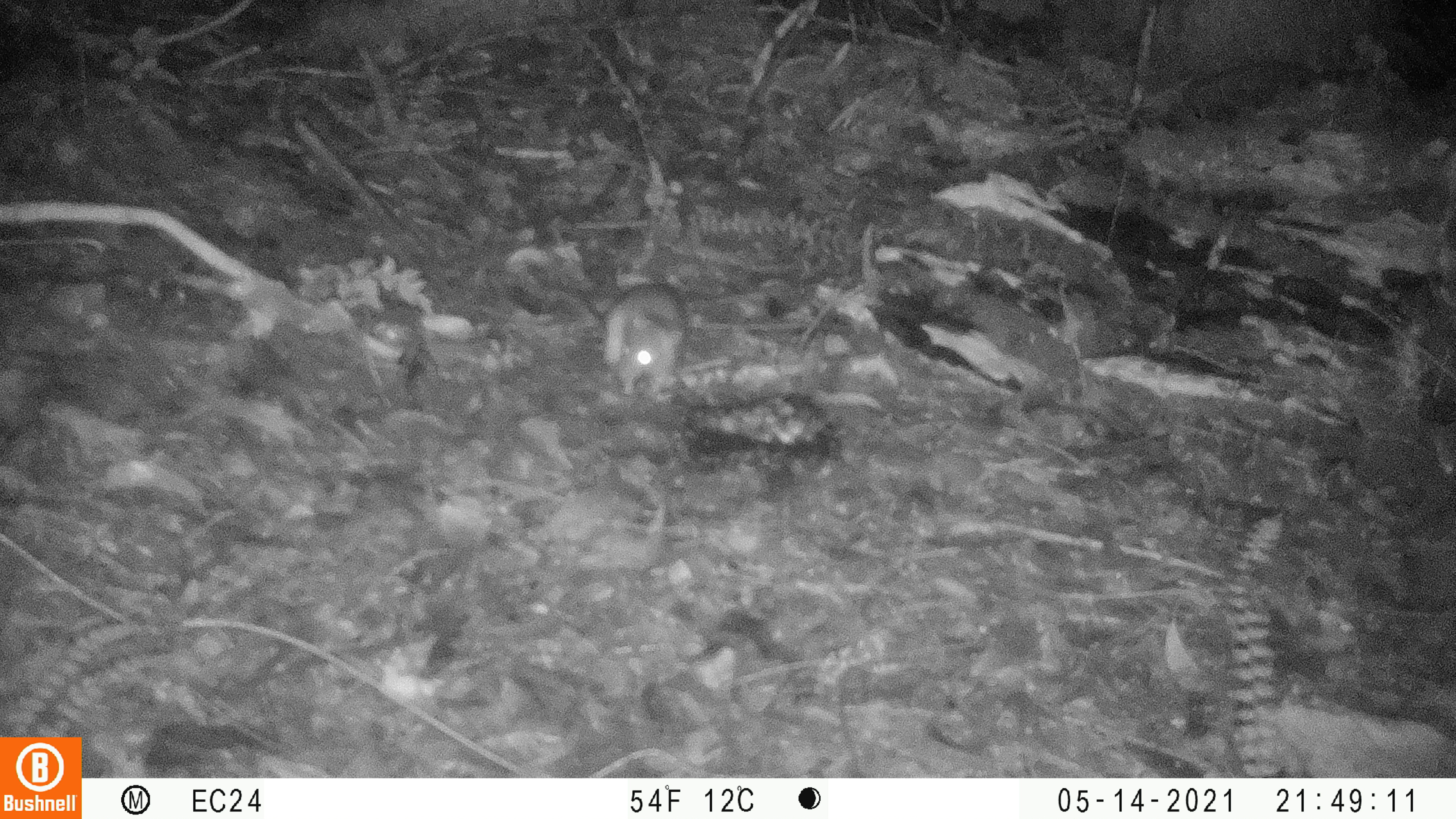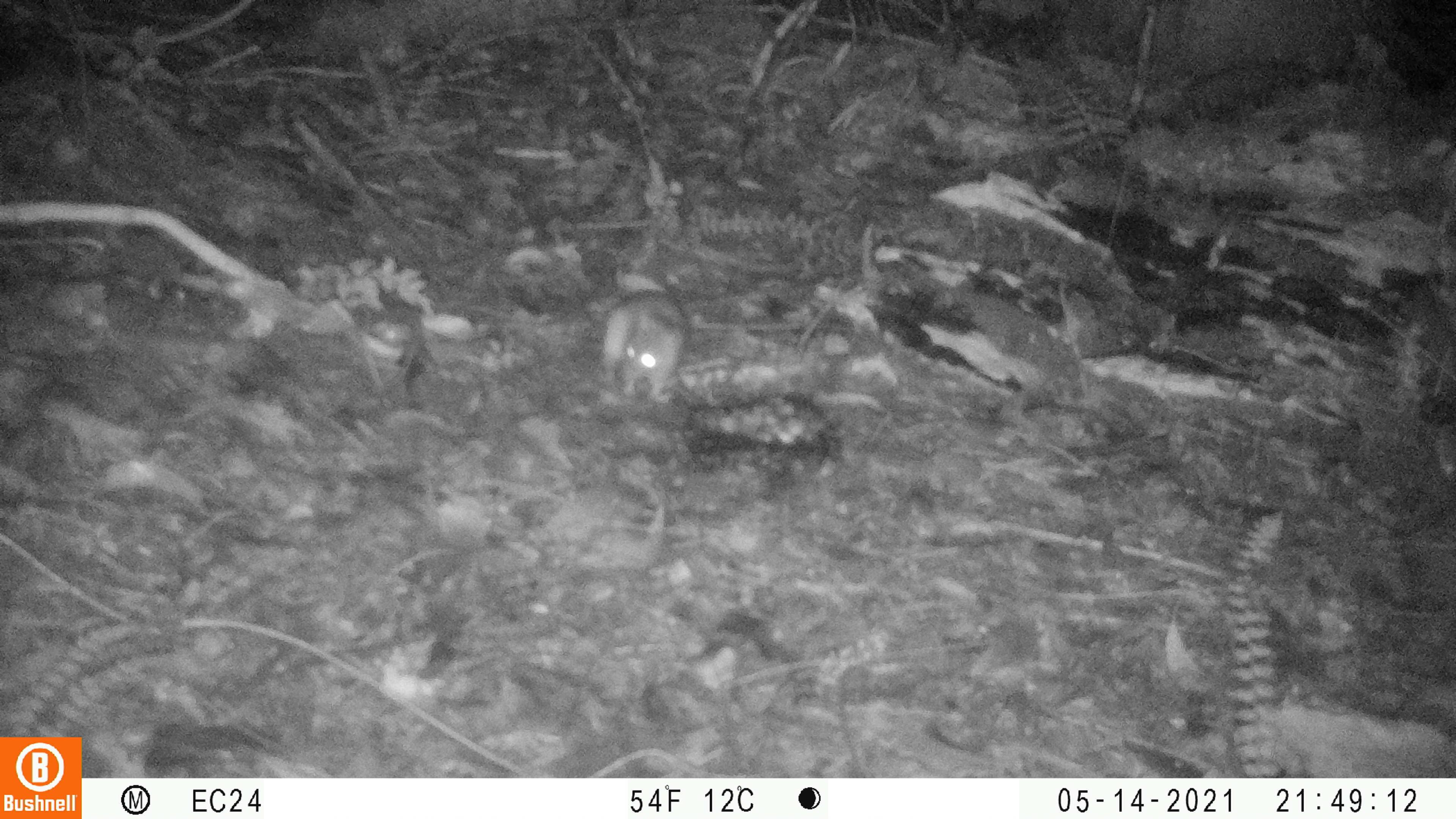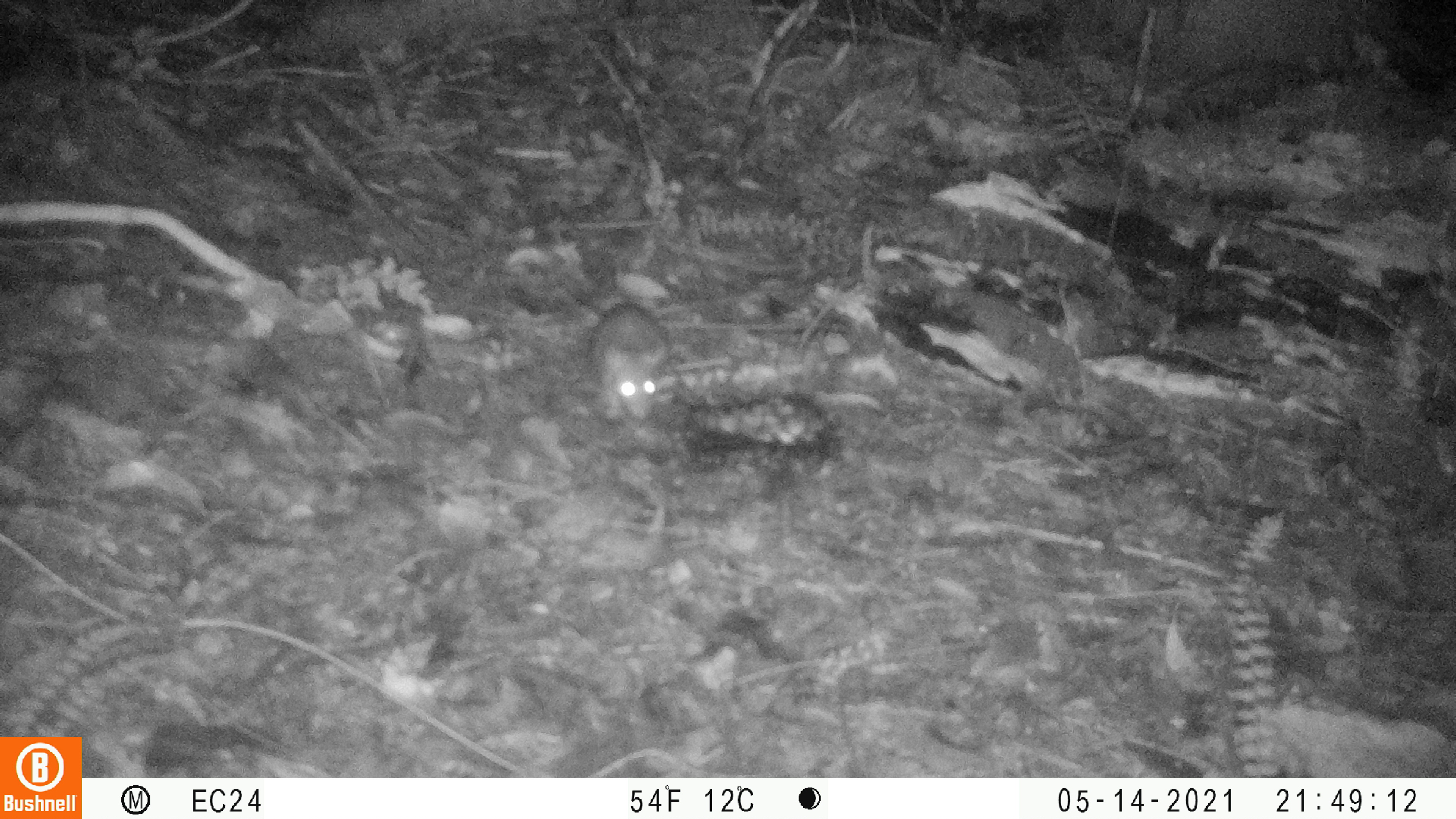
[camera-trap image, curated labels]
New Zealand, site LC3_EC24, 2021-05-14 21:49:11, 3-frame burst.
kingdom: Animalia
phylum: Chordata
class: Mammalia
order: Rodentia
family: Muridae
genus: Rattus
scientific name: Rattus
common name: rat